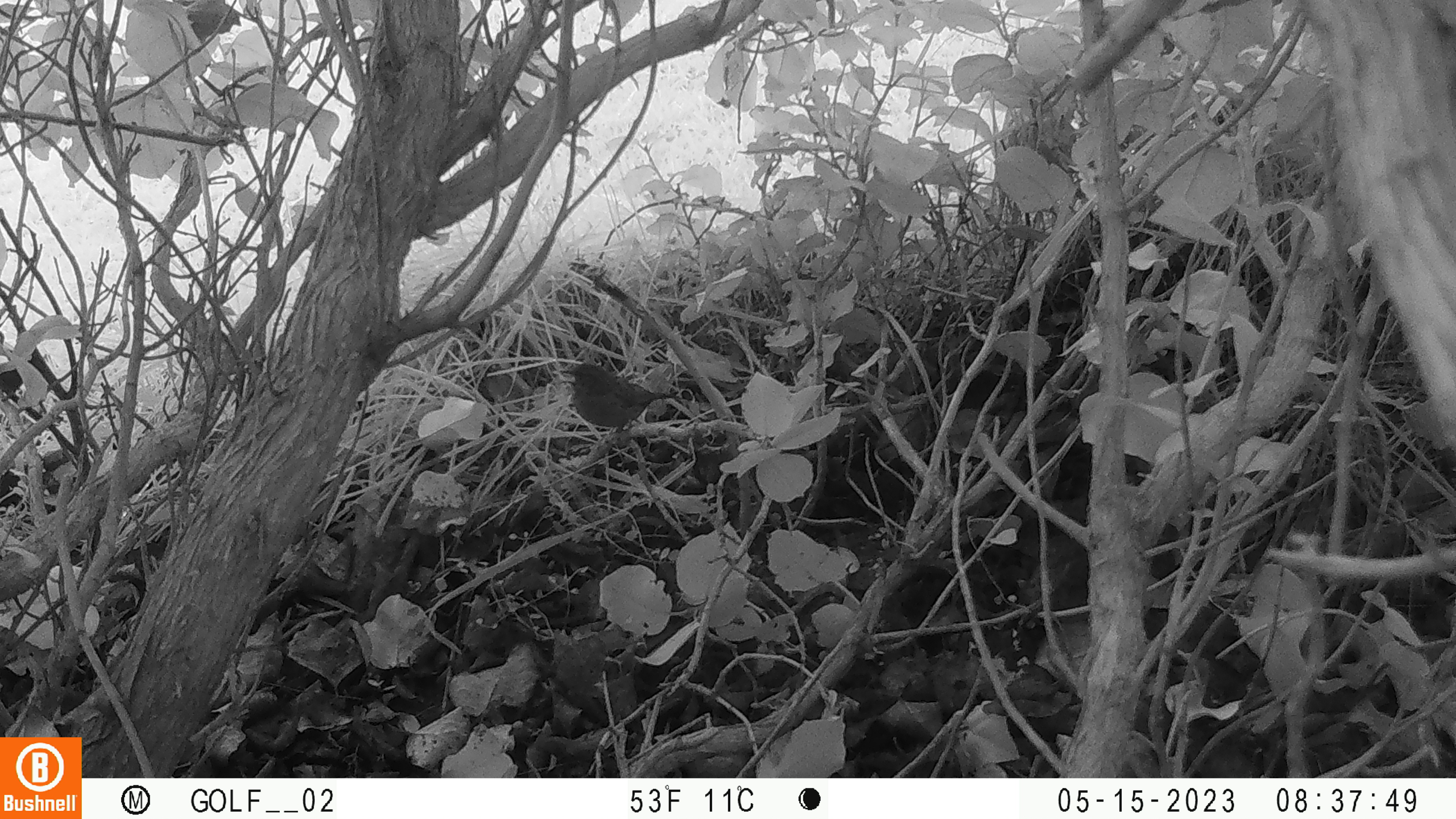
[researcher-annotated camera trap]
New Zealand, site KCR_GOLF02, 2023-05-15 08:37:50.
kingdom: Animalia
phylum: Chordata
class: Aves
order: Passeriformes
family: Prunellidae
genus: Prunella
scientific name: Prunella modularis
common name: dunnock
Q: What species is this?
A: Dunnock (Prunella modularis).